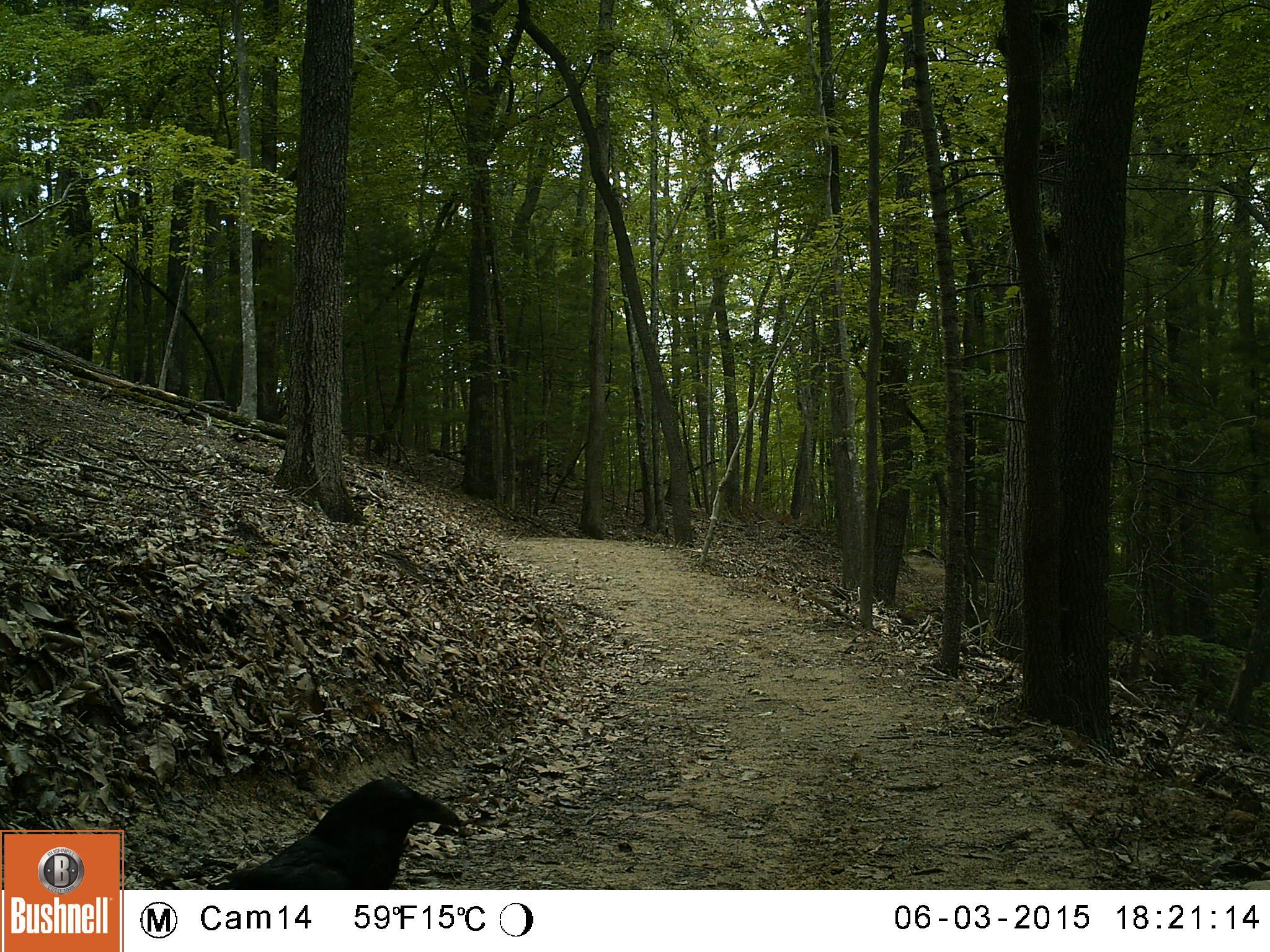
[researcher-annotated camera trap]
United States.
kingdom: Animalia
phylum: Chordata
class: Aves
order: Passeriformes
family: Corvidae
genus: Corvus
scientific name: Corvus brachyrhynchos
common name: american crow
American Crow (Corvus brachyrhynchos).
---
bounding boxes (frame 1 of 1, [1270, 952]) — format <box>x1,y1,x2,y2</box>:
American Crow: <box>195,771,474,889</box>